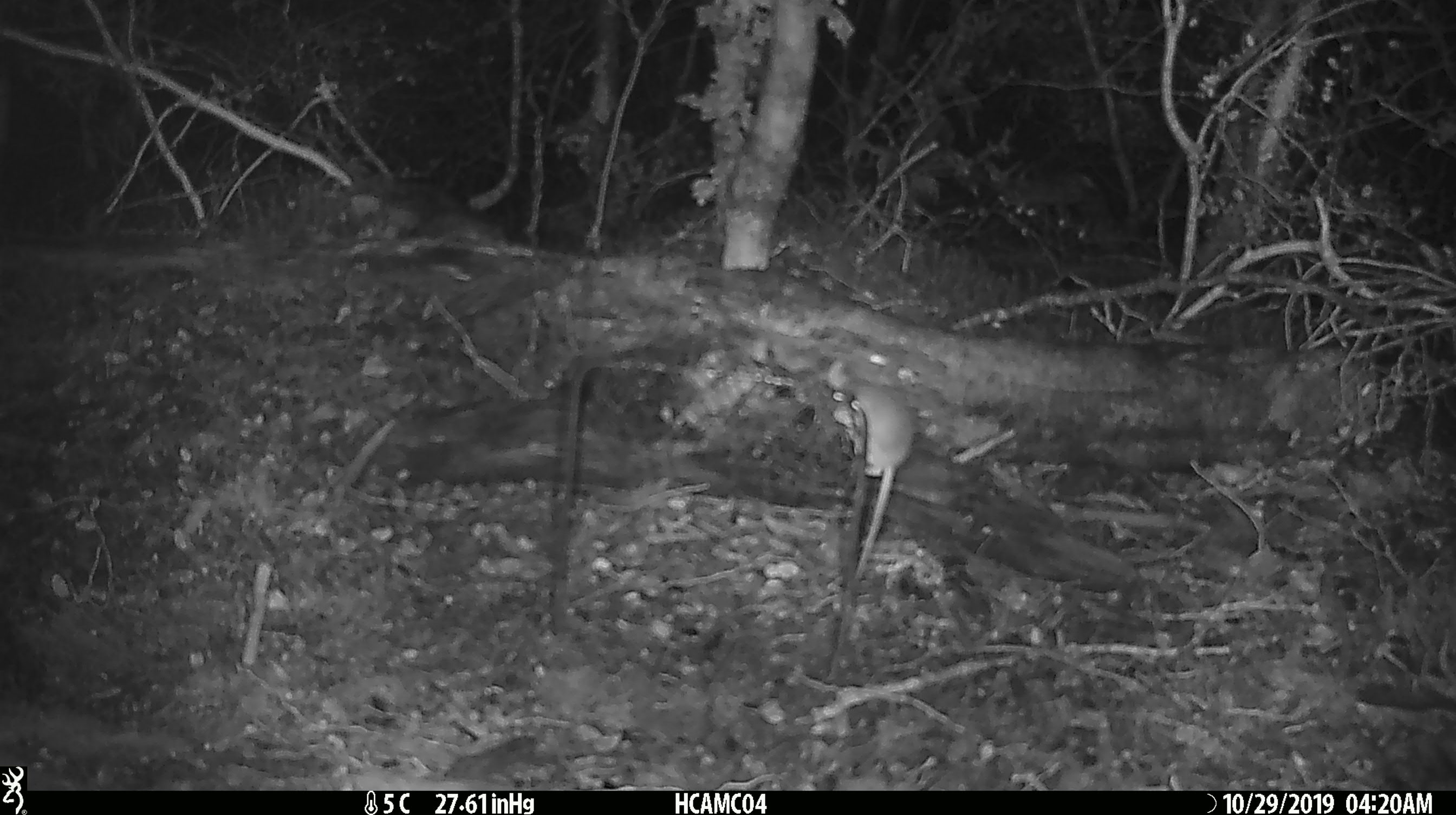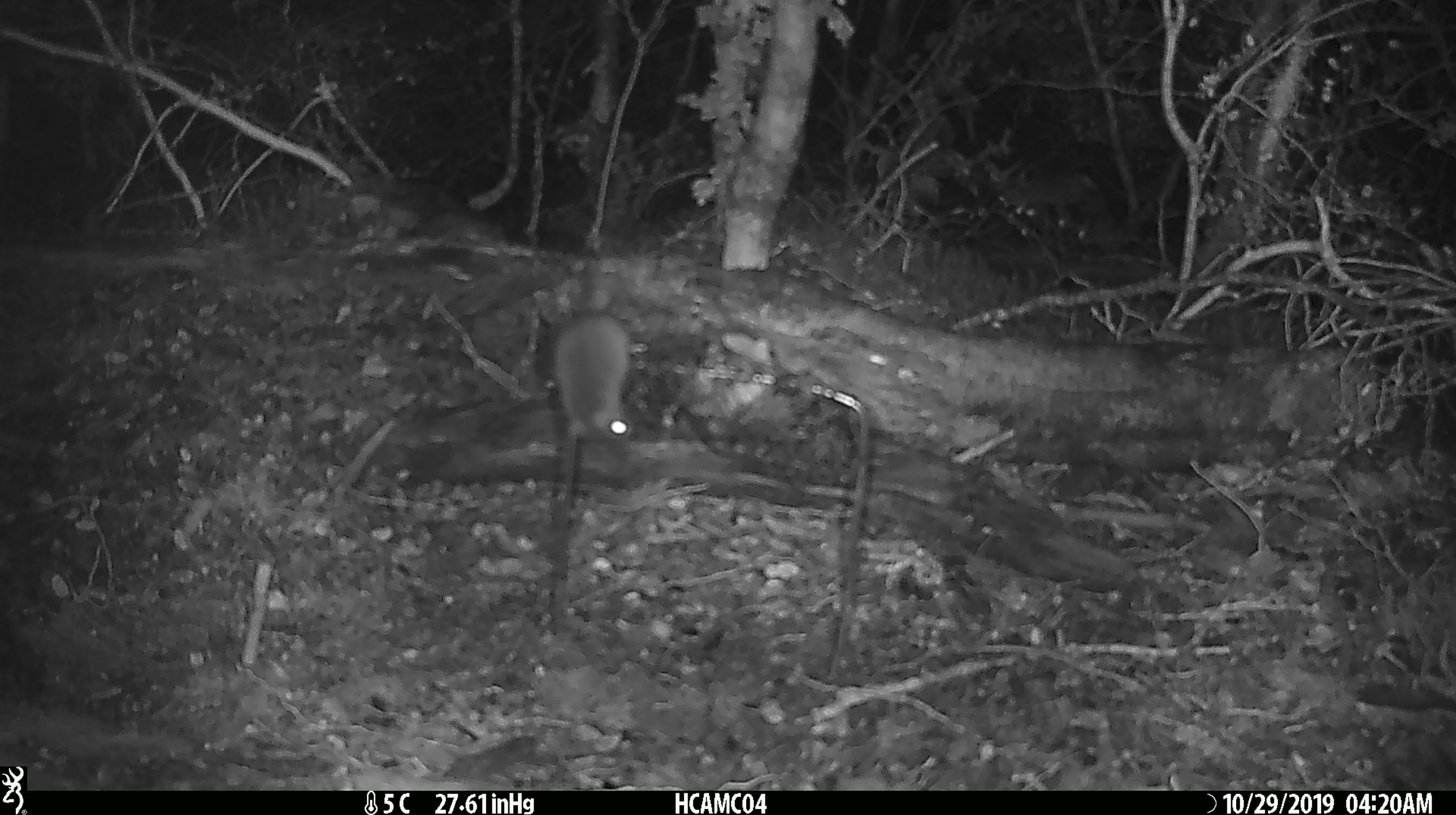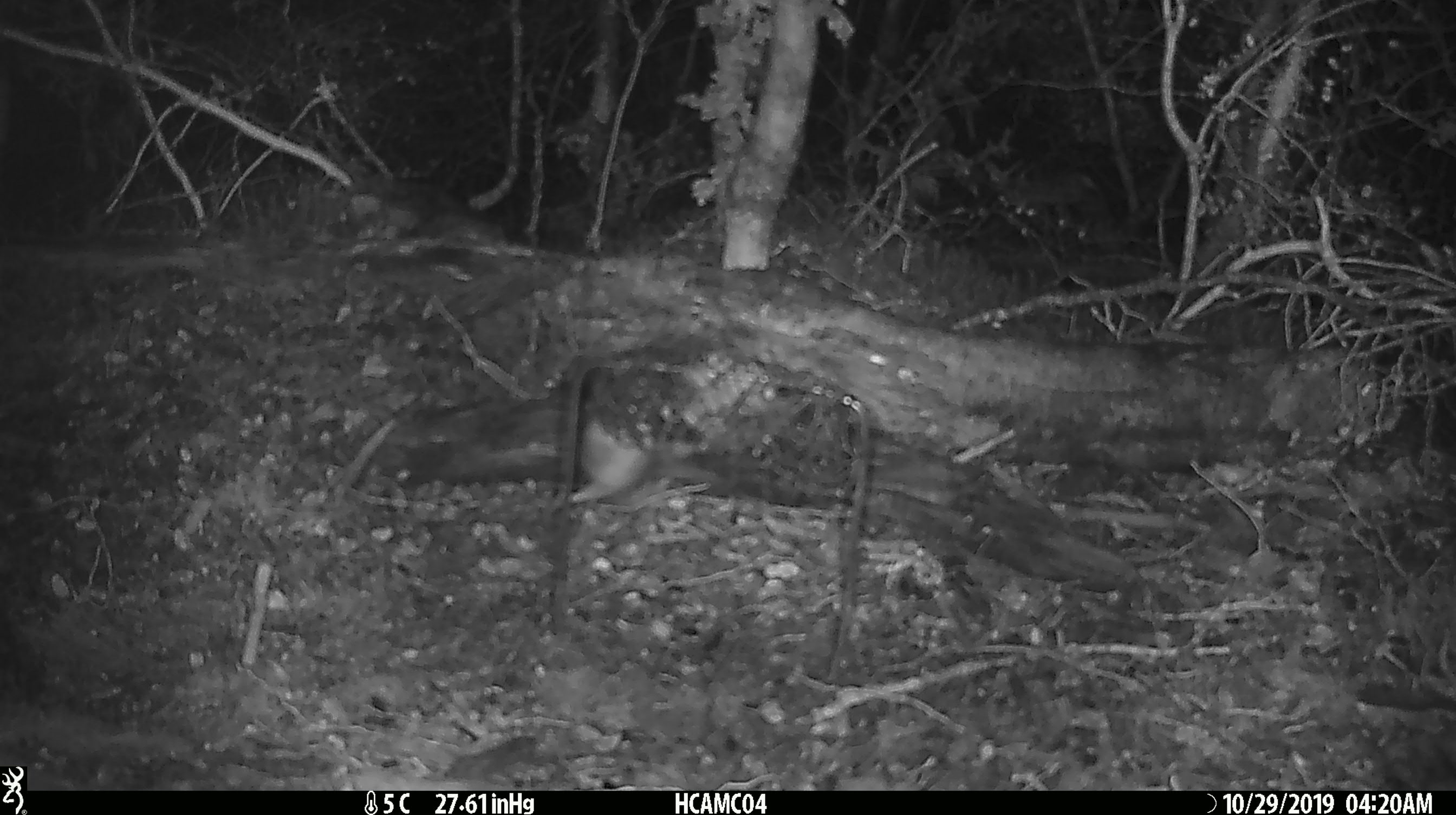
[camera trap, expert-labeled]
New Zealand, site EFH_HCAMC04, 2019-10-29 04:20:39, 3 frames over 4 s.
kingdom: Animalia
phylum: Chordata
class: Mammalia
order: Rodentia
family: Muridae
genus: Mus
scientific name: Mus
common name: mouse